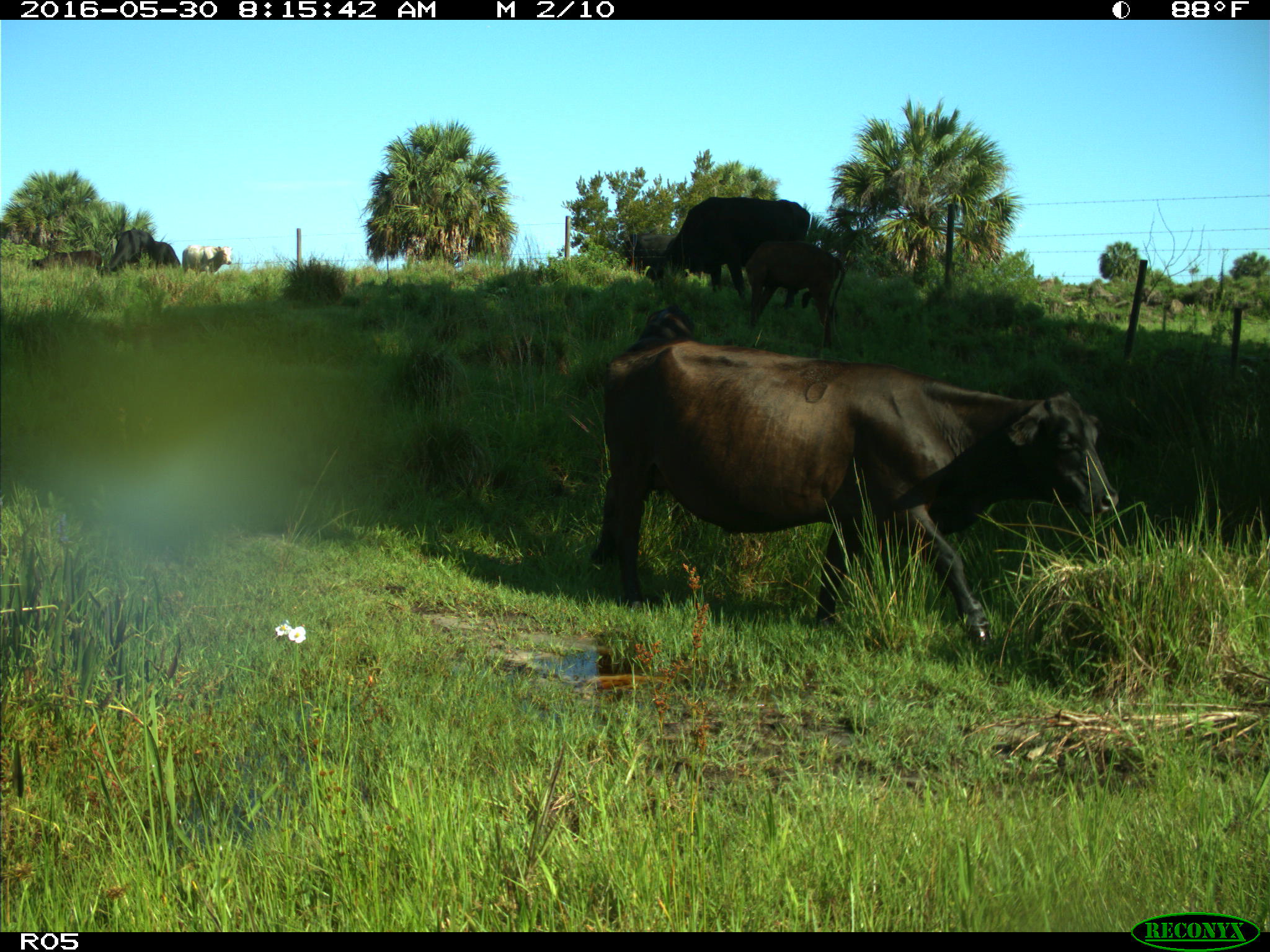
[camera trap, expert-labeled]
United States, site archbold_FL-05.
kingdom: Animalia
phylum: Chordata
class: Mammalia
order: Artiodactyla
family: Bovidae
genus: Bos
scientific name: Bos taurus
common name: domestic cow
Bos taurus (domestic cow).